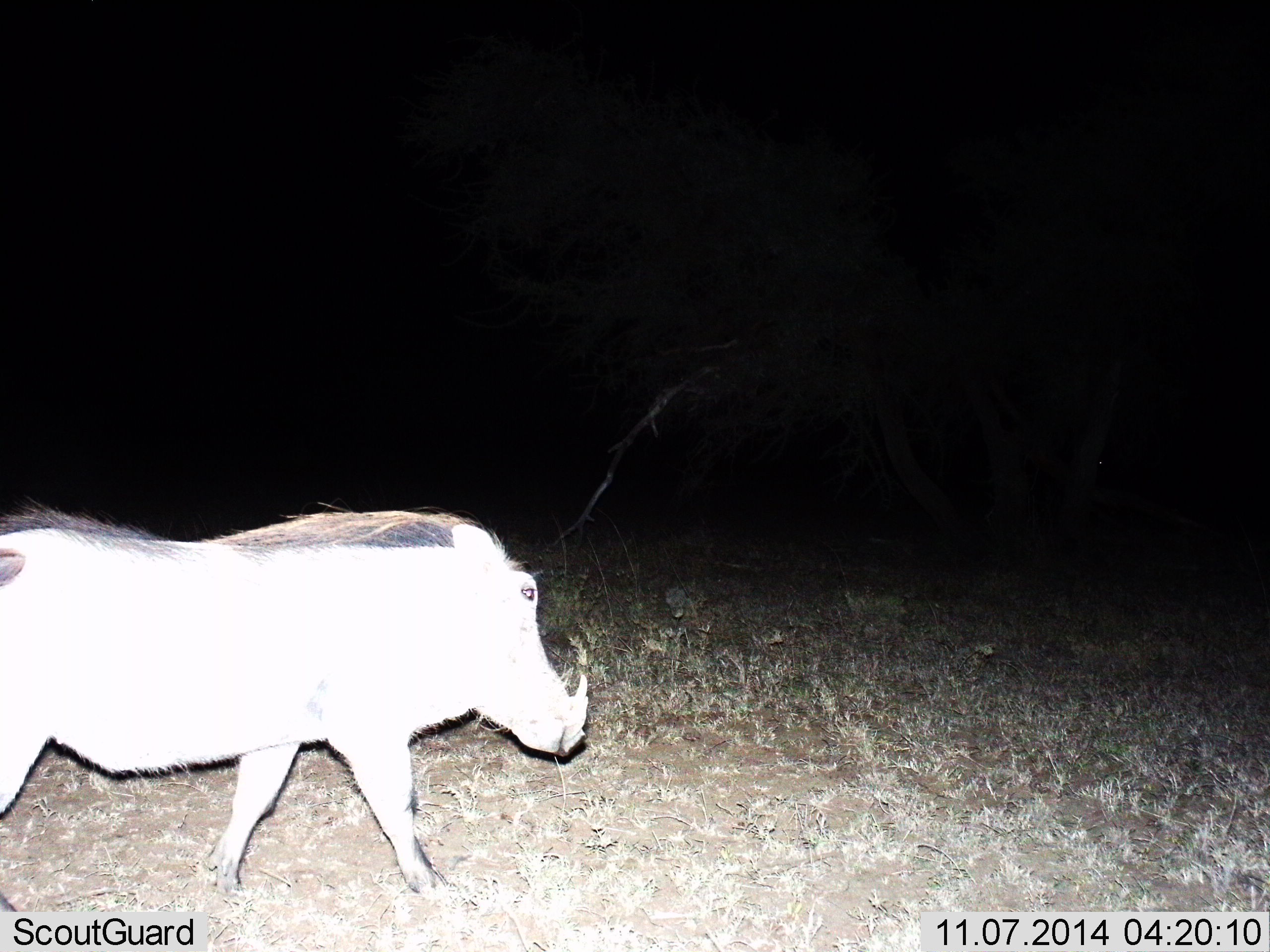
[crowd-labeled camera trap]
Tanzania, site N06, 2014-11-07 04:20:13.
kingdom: Animalia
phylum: Chordata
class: Mammalia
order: Artiodactyla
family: Suidae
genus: Phacochoerus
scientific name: Phacochoerus africanus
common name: warthog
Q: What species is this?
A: Warthog (Phacochoerus africanus).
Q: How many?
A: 1.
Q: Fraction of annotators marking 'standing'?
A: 20%.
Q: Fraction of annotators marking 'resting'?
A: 0%.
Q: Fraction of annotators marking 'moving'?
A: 90%.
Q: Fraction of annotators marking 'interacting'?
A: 0%.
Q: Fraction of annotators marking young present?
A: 0%.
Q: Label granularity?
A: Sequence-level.